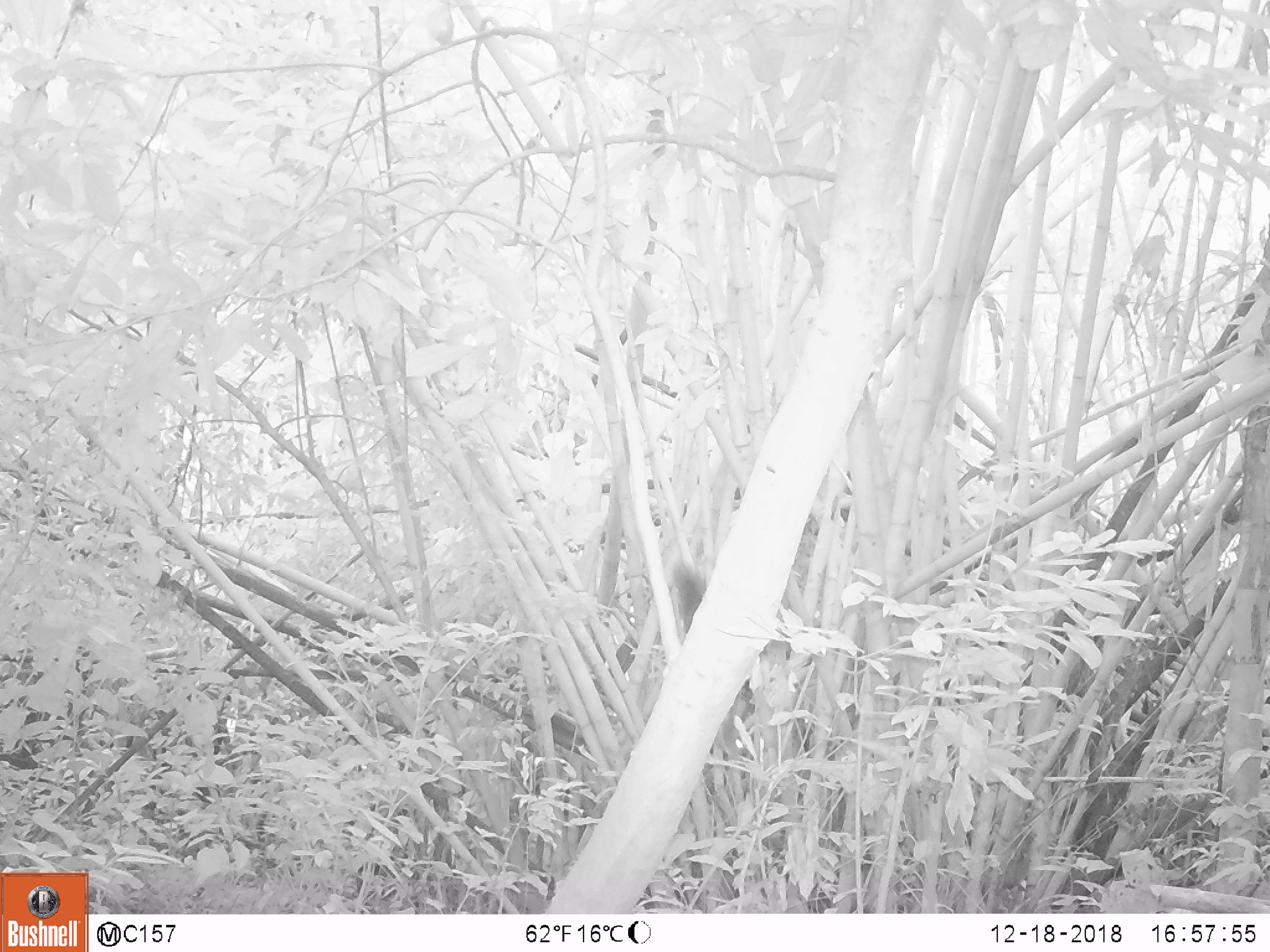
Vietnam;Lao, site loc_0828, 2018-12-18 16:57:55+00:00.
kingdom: Animalia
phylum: Chordata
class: Mammalia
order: Rodentia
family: Sciuridae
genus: Sciurus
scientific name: Sciurus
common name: squirrel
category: unidentified squirrel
Unidentified squirrel (squirrel) (Sciurus). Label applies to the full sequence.